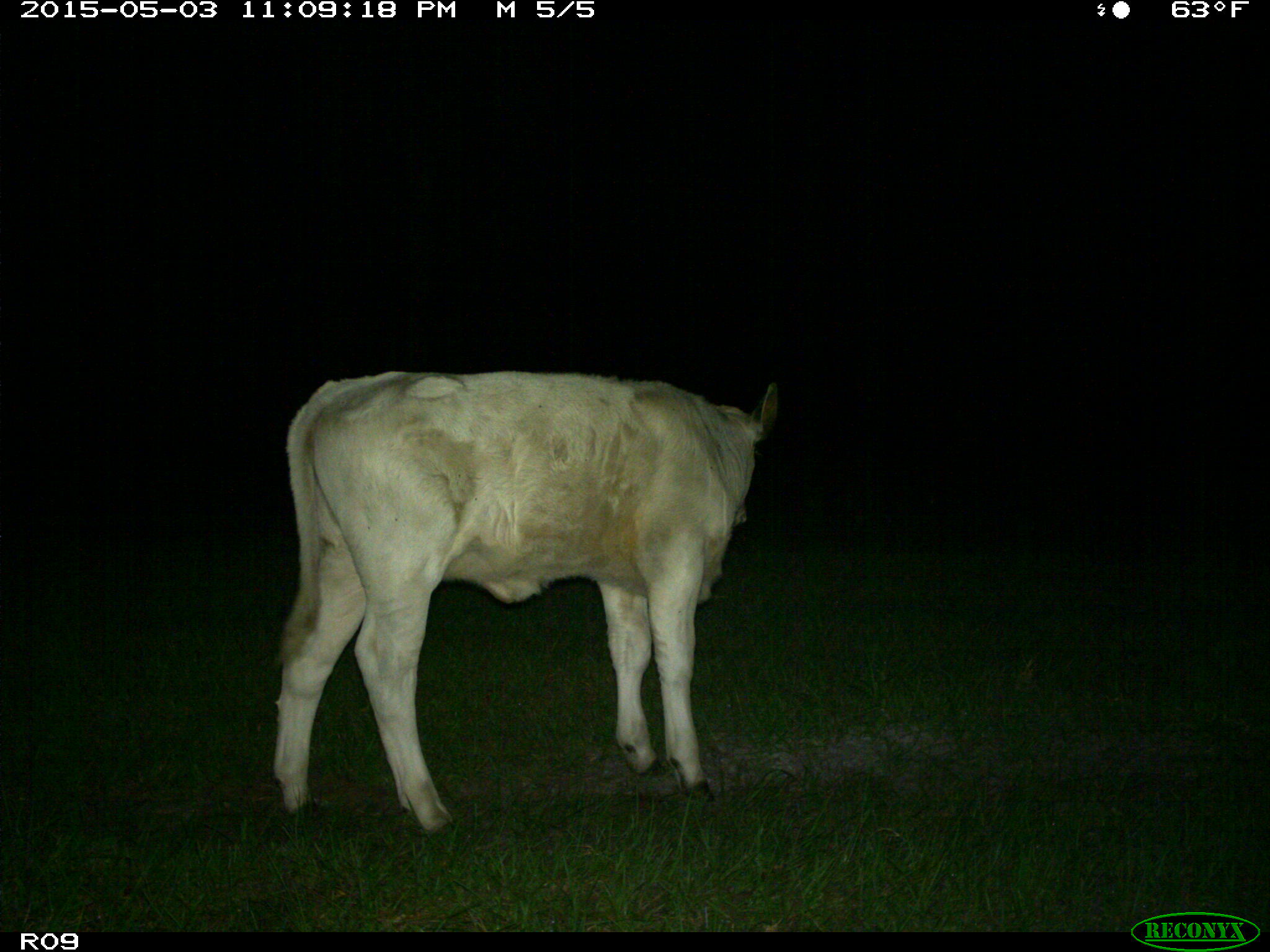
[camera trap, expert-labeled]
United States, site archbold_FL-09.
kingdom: Animalia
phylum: Chordata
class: Mammalia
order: Artiodactyla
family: Bovidae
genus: Bos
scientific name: Bos taurus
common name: domestic cow